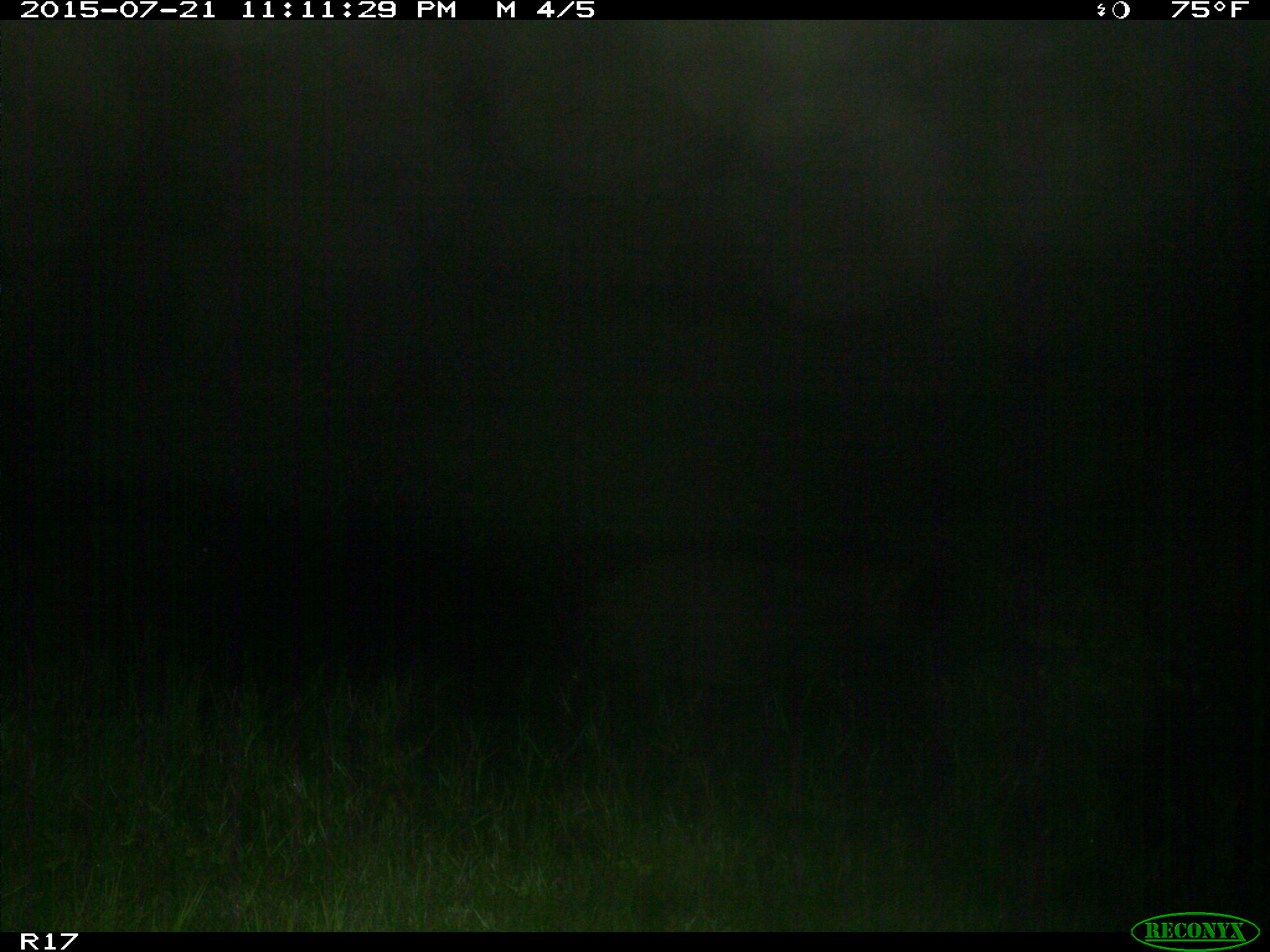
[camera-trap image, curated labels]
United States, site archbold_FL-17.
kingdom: Animalia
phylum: Chordata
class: Mammalia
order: Artiodactyla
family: Suidae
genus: Sus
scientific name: Sus scrofa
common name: wild boar